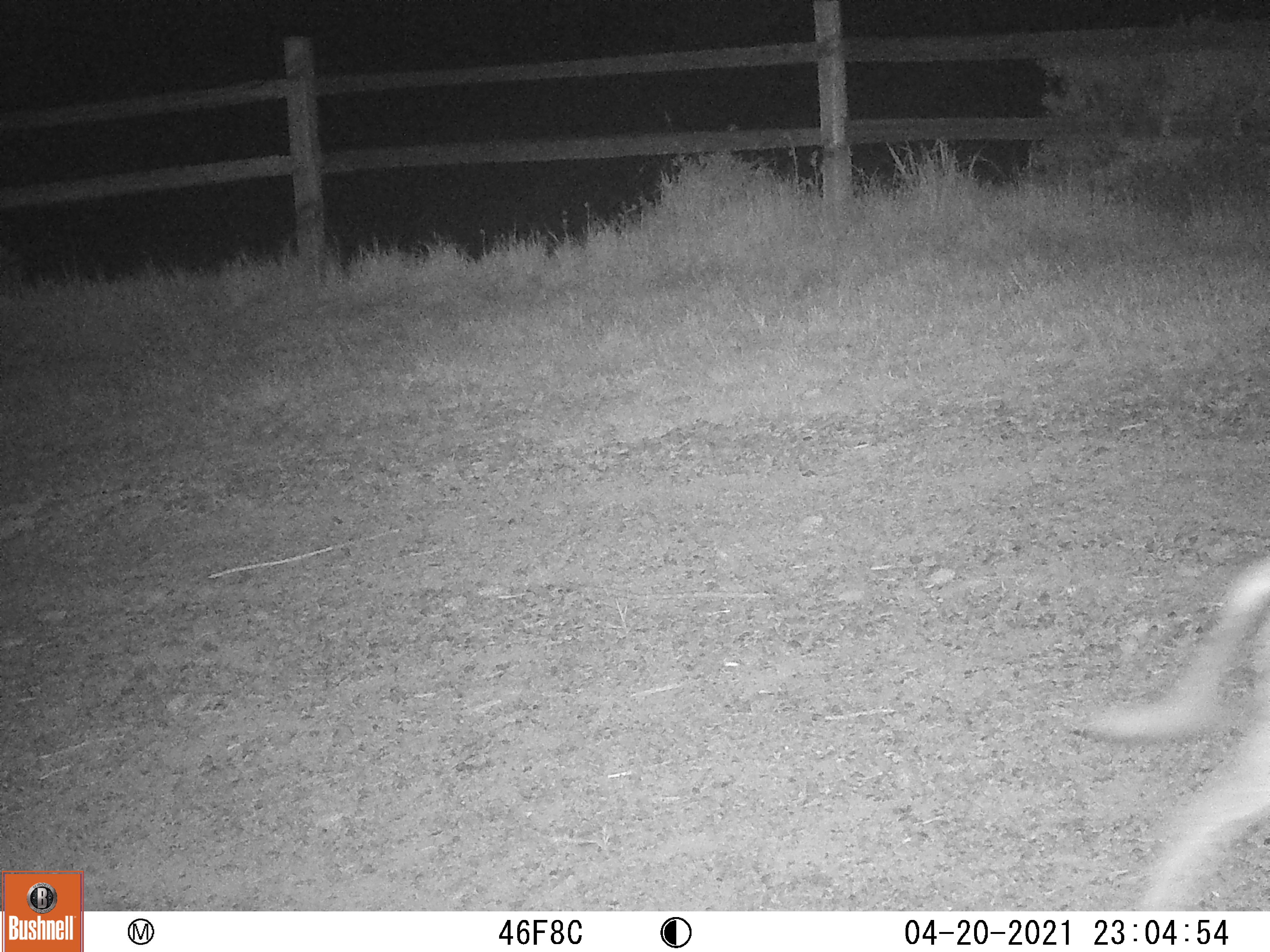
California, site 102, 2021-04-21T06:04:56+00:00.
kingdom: Animalia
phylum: Chordata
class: Mammalia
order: Carnivora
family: Canidae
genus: Canis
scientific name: Canis latrans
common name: coyote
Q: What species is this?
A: Coyote (Canis latrans).